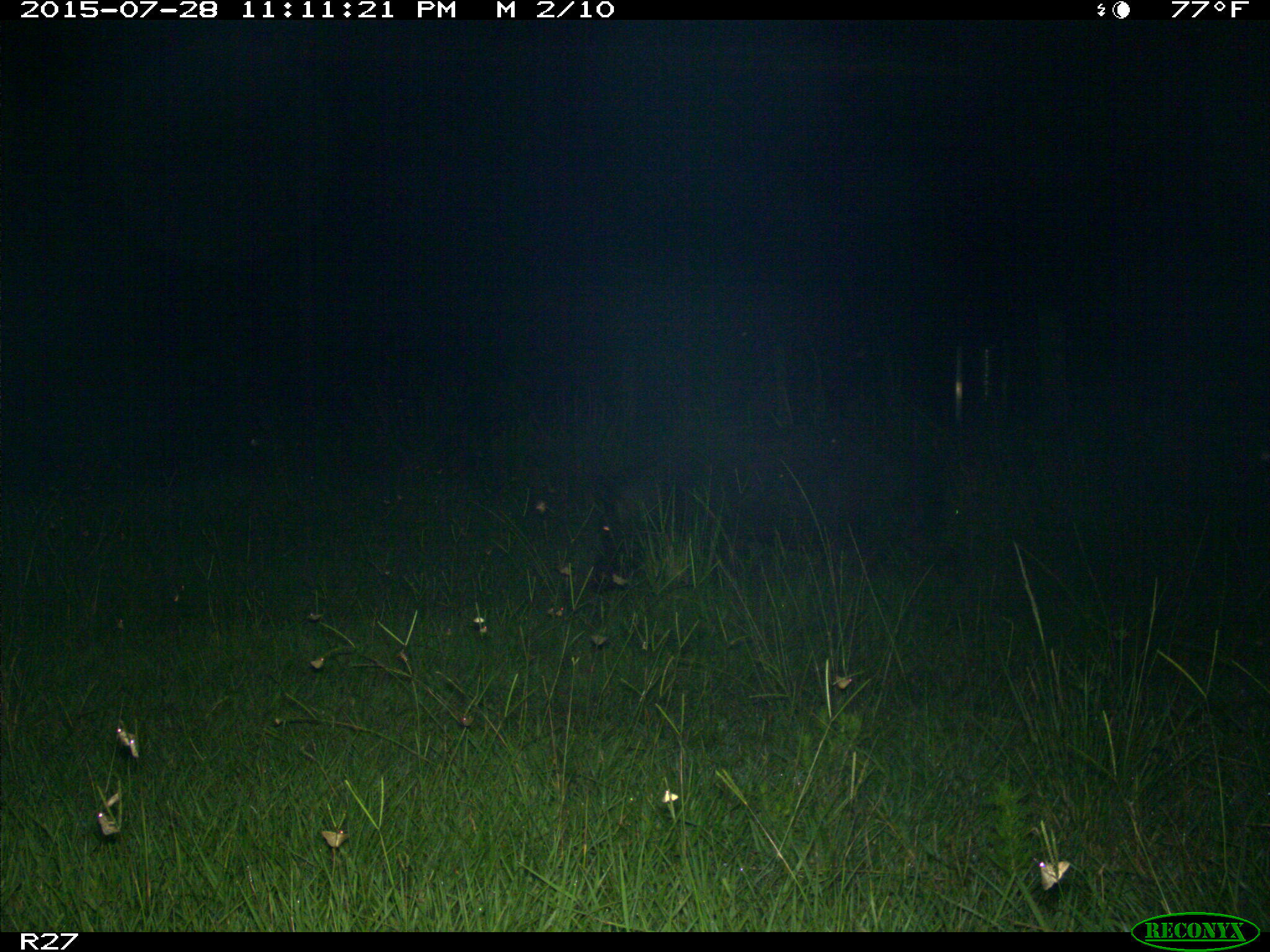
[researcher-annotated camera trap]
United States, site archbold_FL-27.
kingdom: Animalia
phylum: Chordata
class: Mammalia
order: Artiodactyla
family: Suidae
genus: Sus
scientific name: Sus scrofa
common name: wild boar